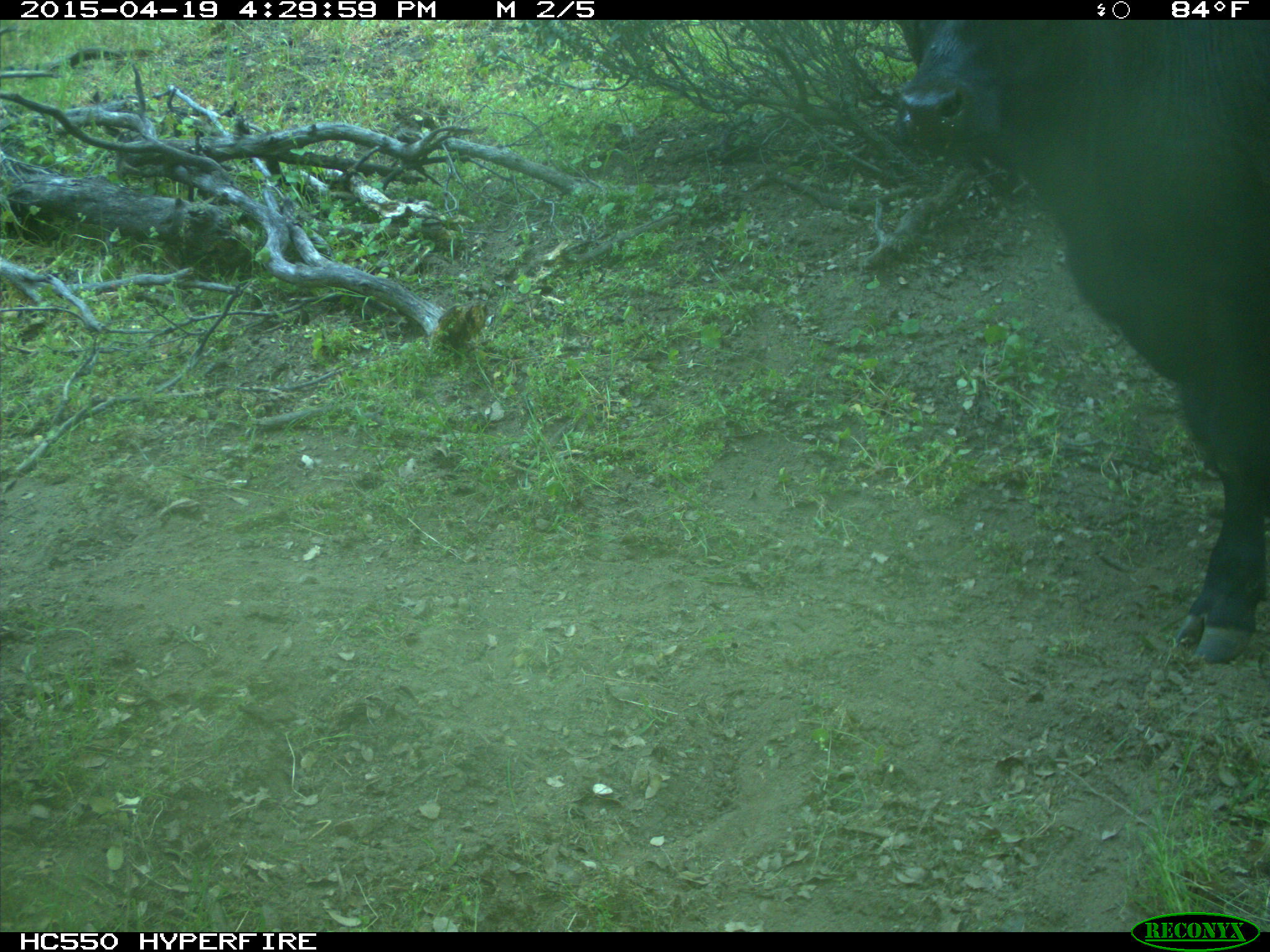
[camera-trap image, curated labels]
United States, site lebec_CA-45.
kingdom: Animalia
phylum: Chordata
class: Mammalia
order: Artiodactyla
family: Bovidae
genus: Bos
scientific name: Bos taurus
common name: domestic cow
Bos taurus (domestic cow).